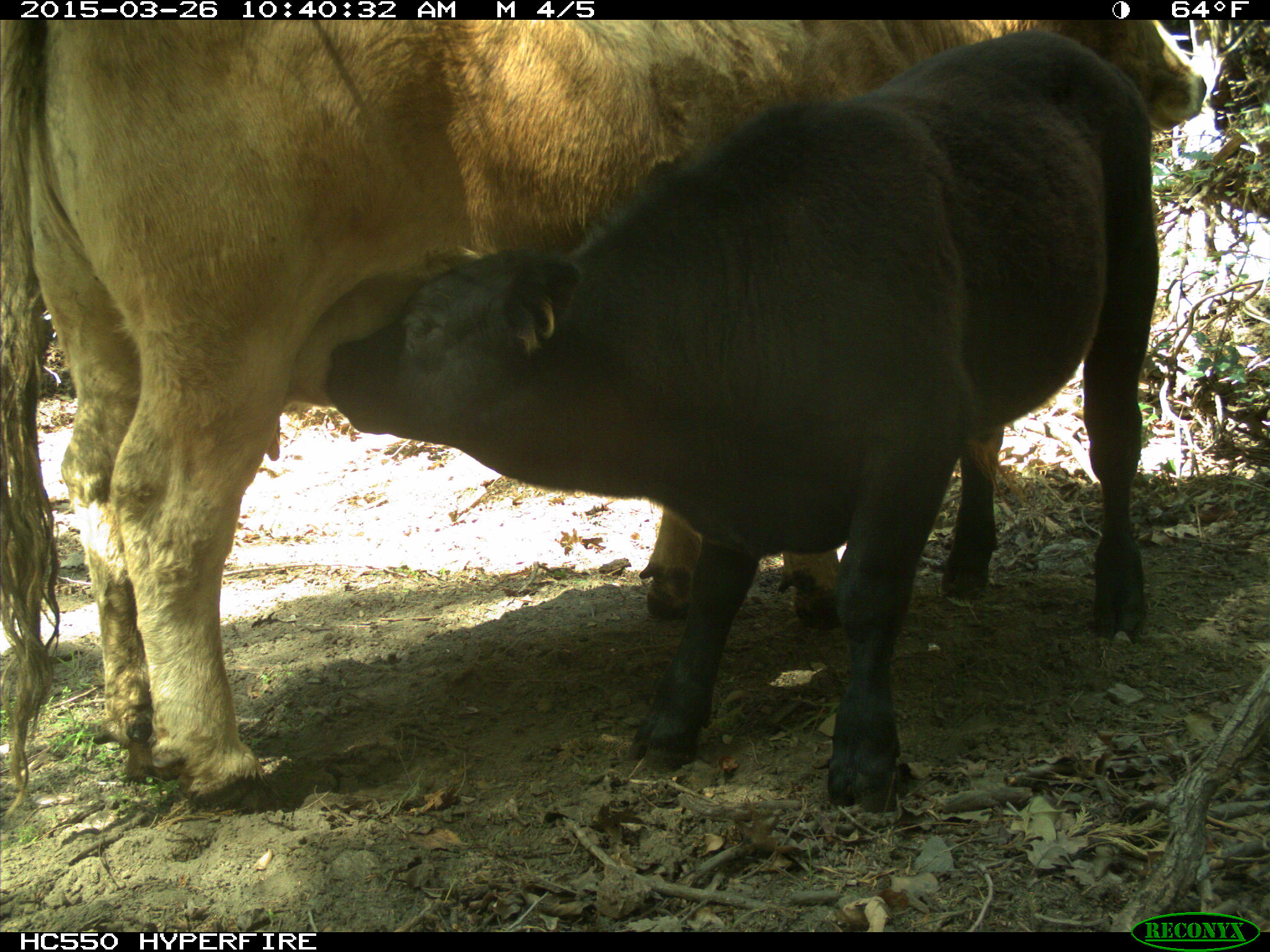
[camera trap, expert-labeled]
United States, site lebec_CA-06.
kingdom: Animalia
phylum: Chordata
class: Mammalia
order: Artiodactyla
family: Bovidae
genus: Bos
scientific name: Bos taurus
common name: domestic cow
Bos taurus (domestic cow).